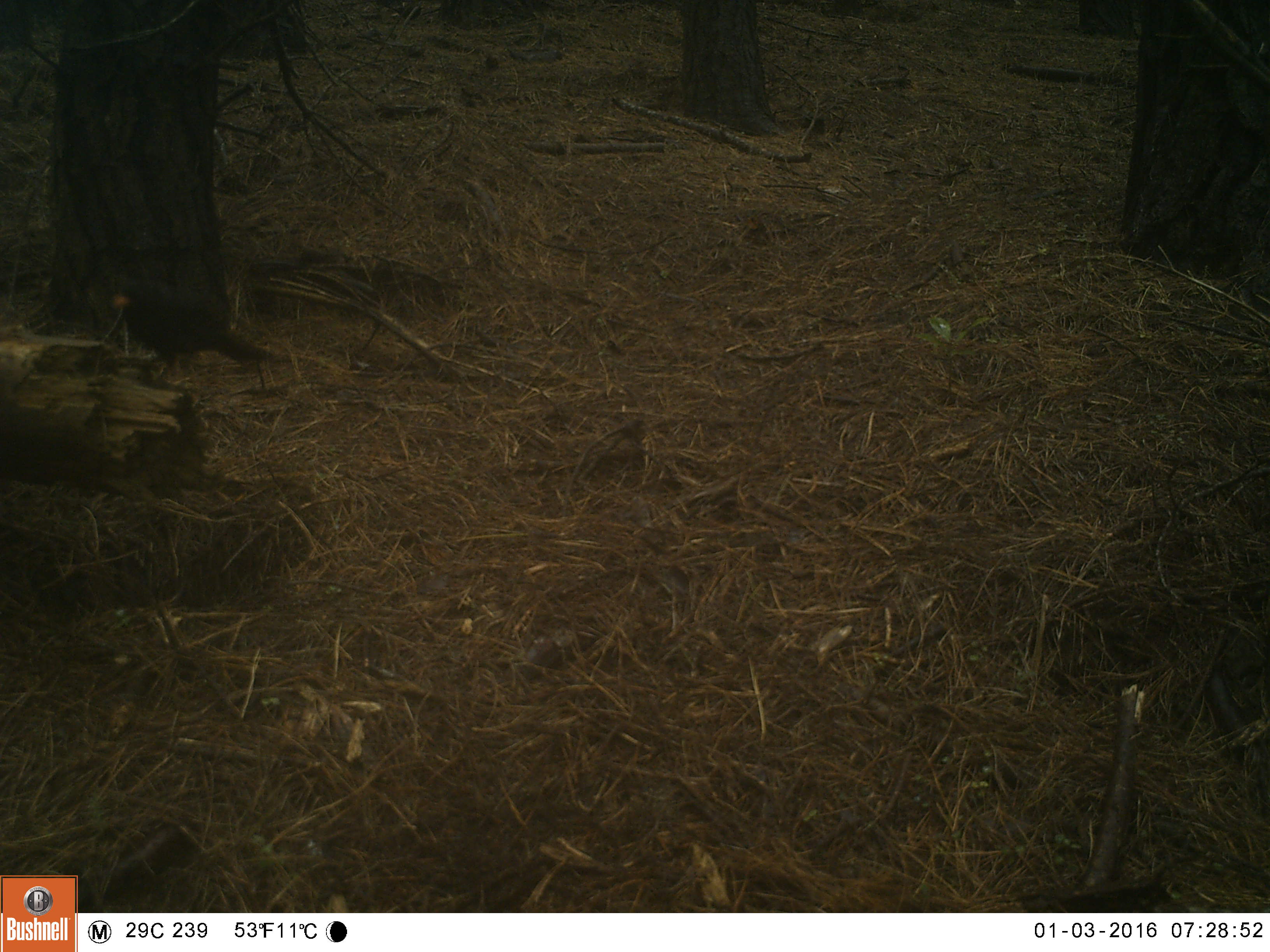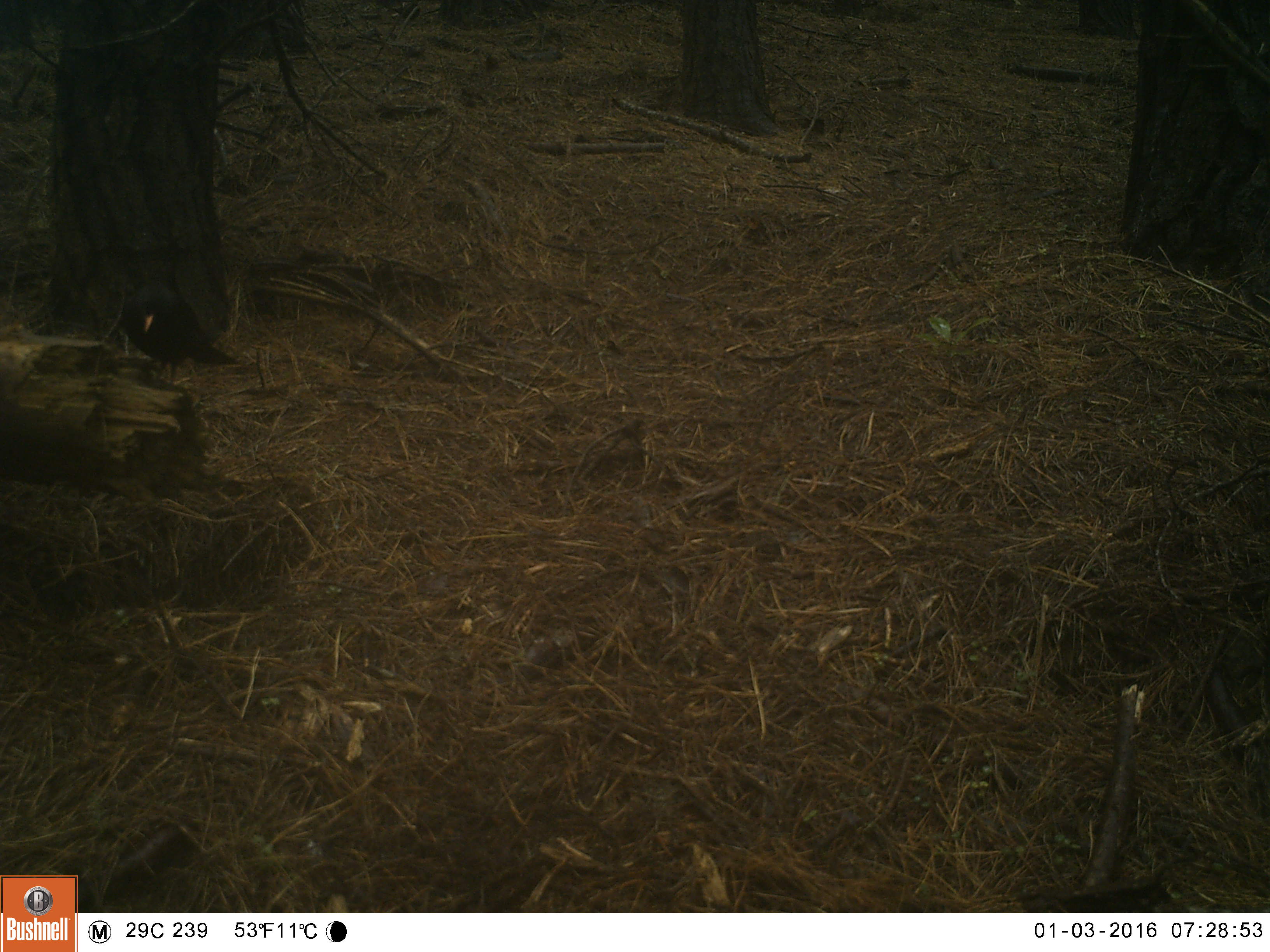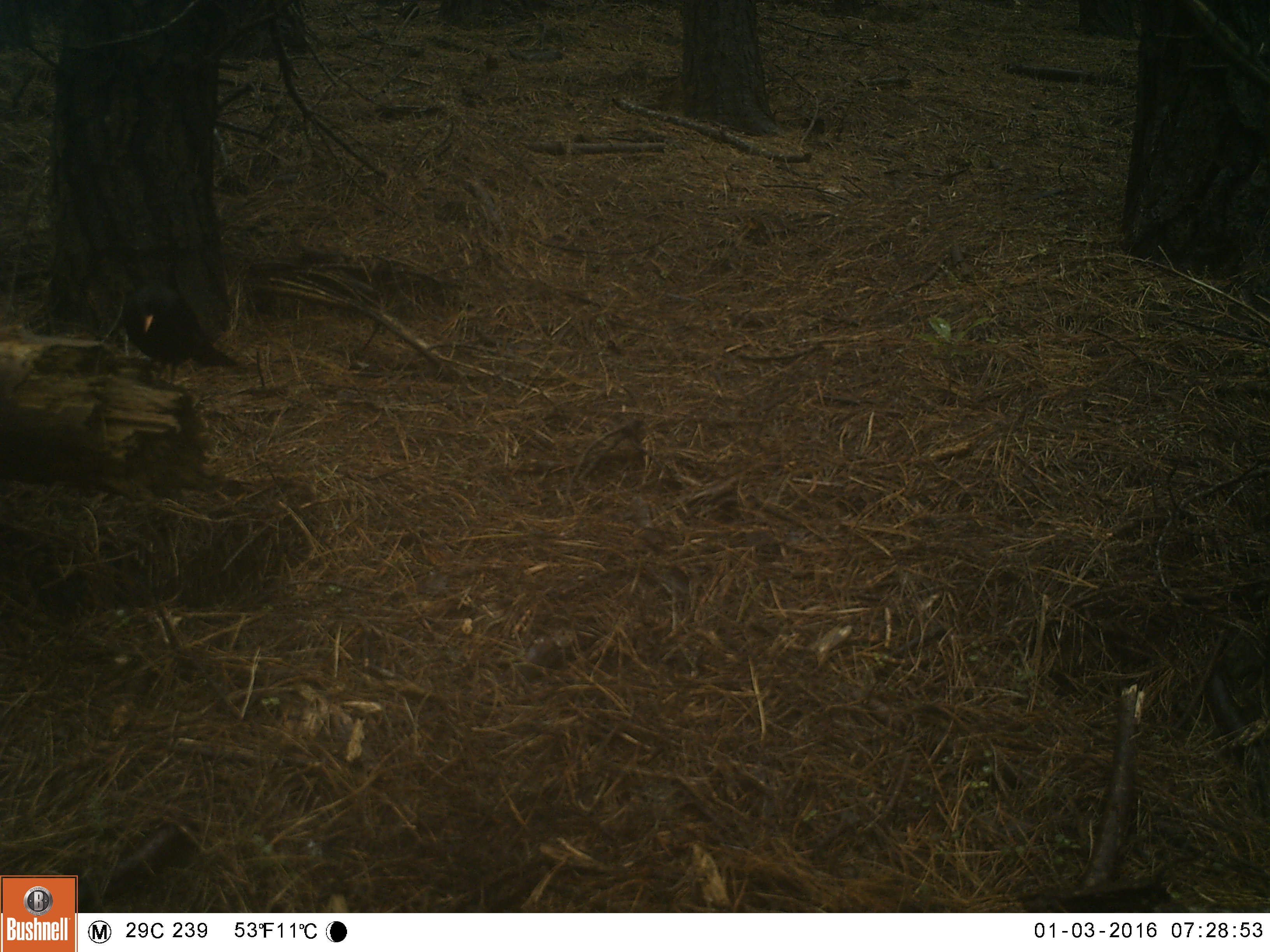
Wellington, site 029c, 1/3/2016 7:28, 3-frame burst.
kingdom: Animalia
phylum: Chordata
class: Aves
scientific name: Aves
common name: bird